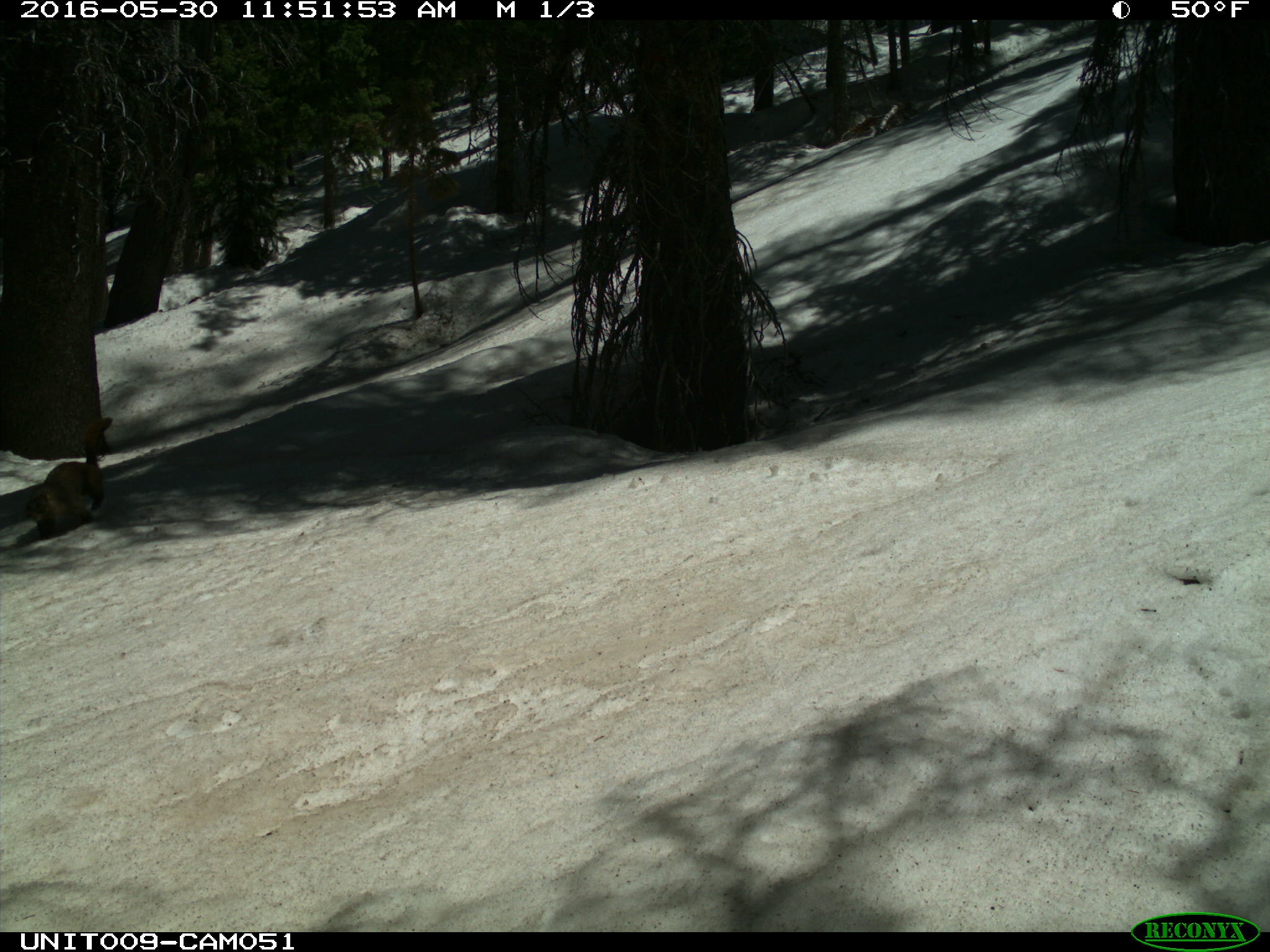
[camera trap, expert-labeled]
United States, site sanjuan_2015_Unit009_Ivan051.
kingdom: Animalia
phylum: Chordata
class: Mammalia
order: Rodentia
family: Sciuridae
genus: Tamiasciurus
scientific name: Tamiasciurus hudsonicus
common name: american red squirrel